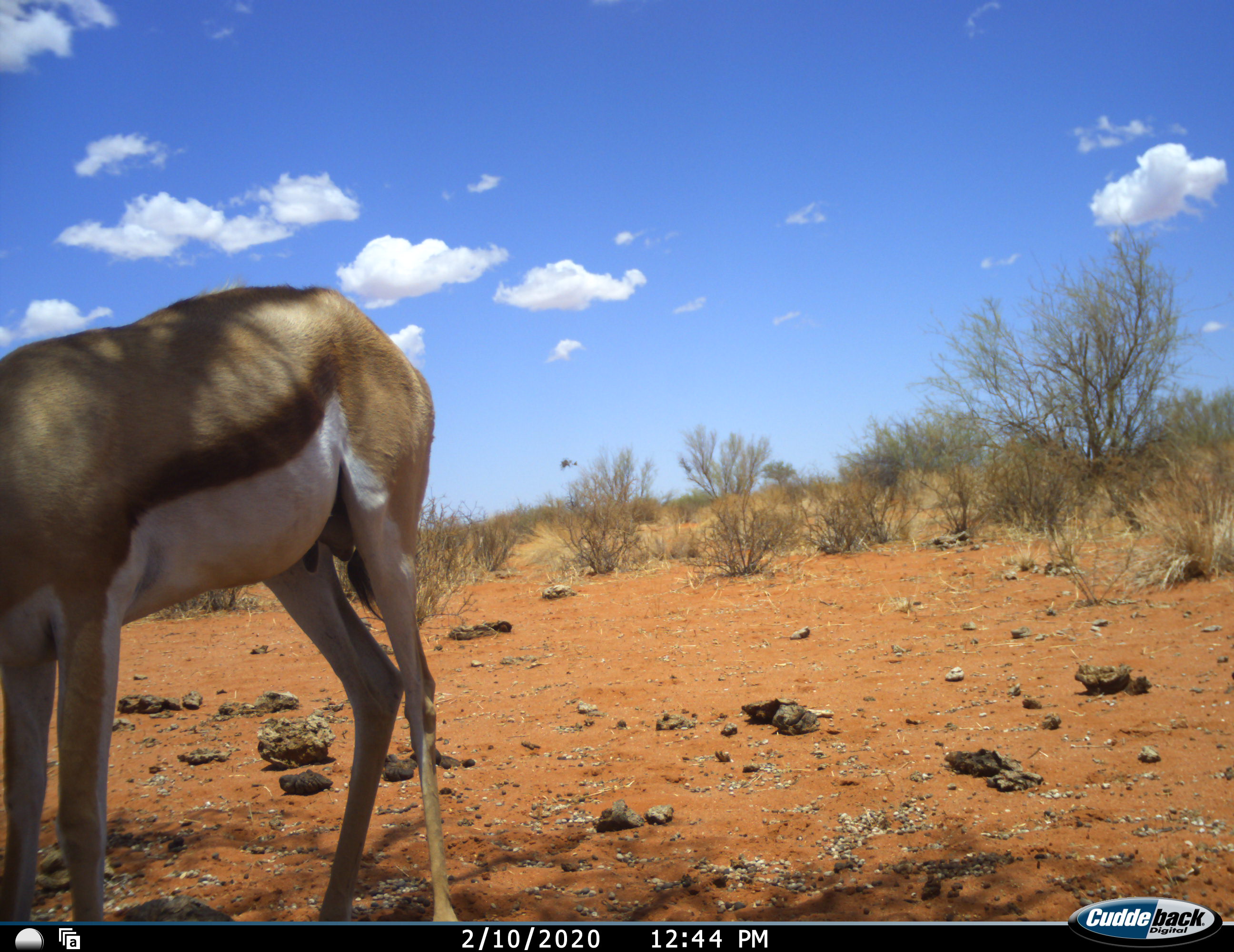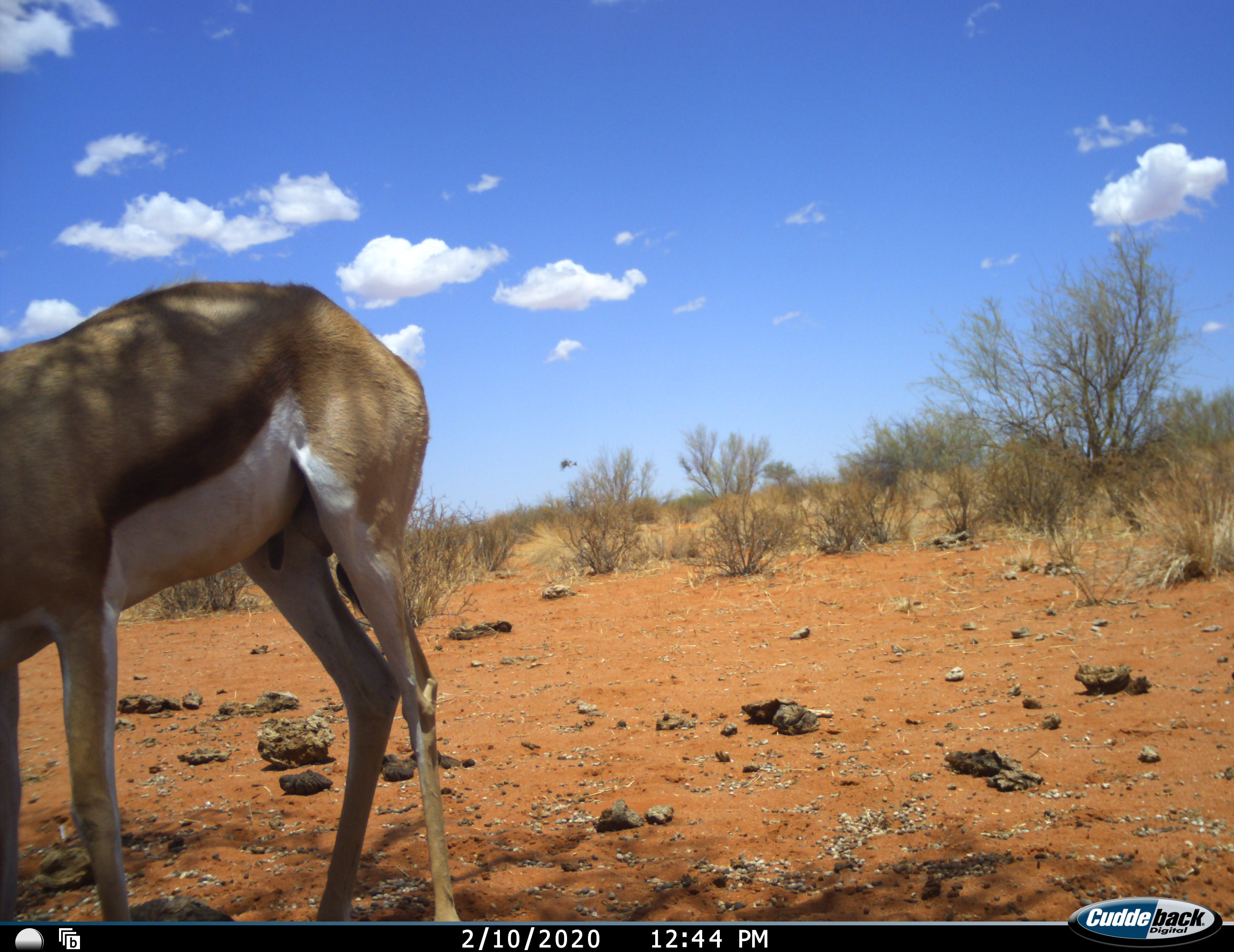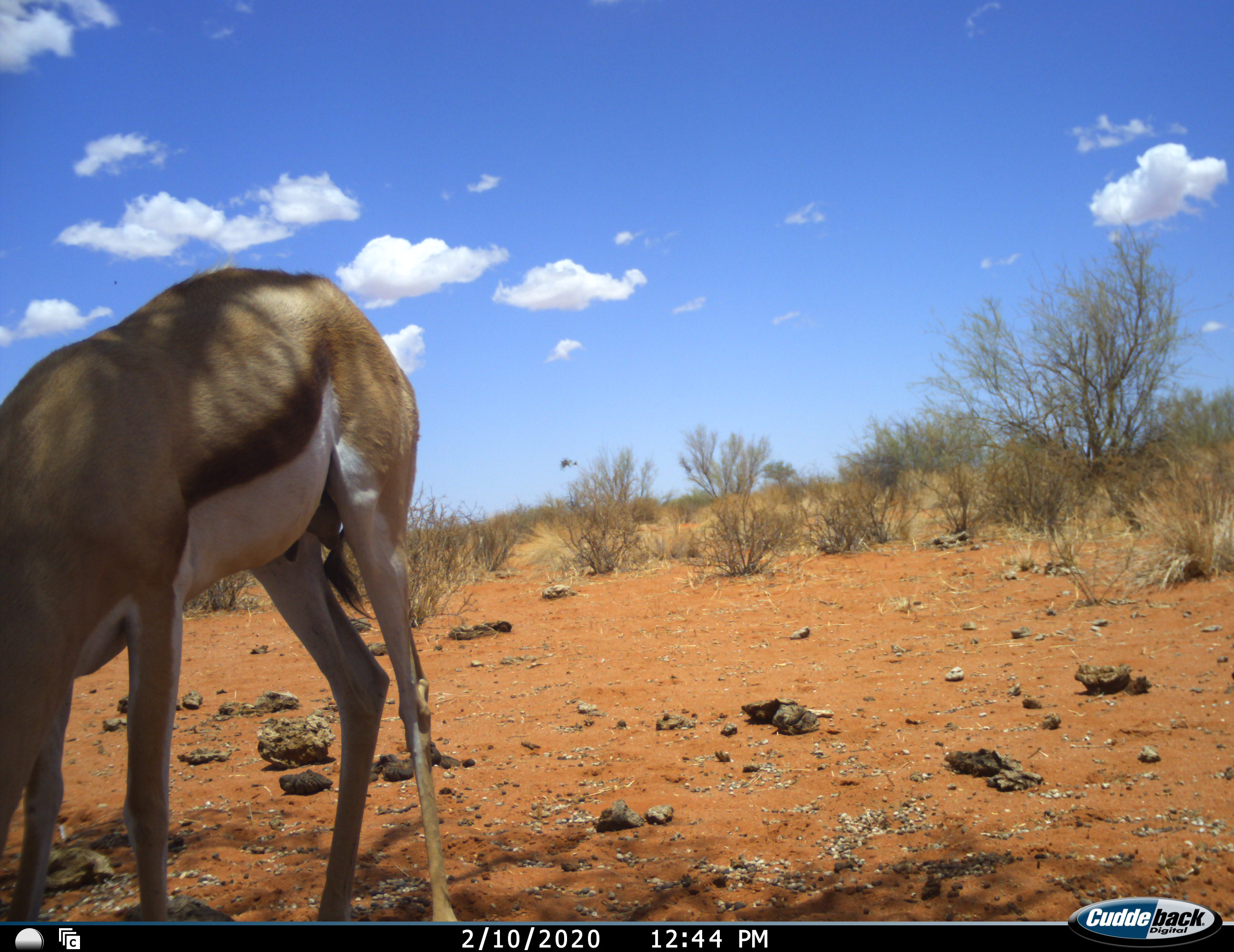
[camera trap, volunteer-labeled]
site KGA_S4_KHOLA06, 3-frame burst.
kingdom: Animalia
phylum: Chordata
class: Mammalia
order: Artiodactyla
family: Bovidae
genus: Antidorcas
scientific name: Antidorcas marsupialis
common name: springbok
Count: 1.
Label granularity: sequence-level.